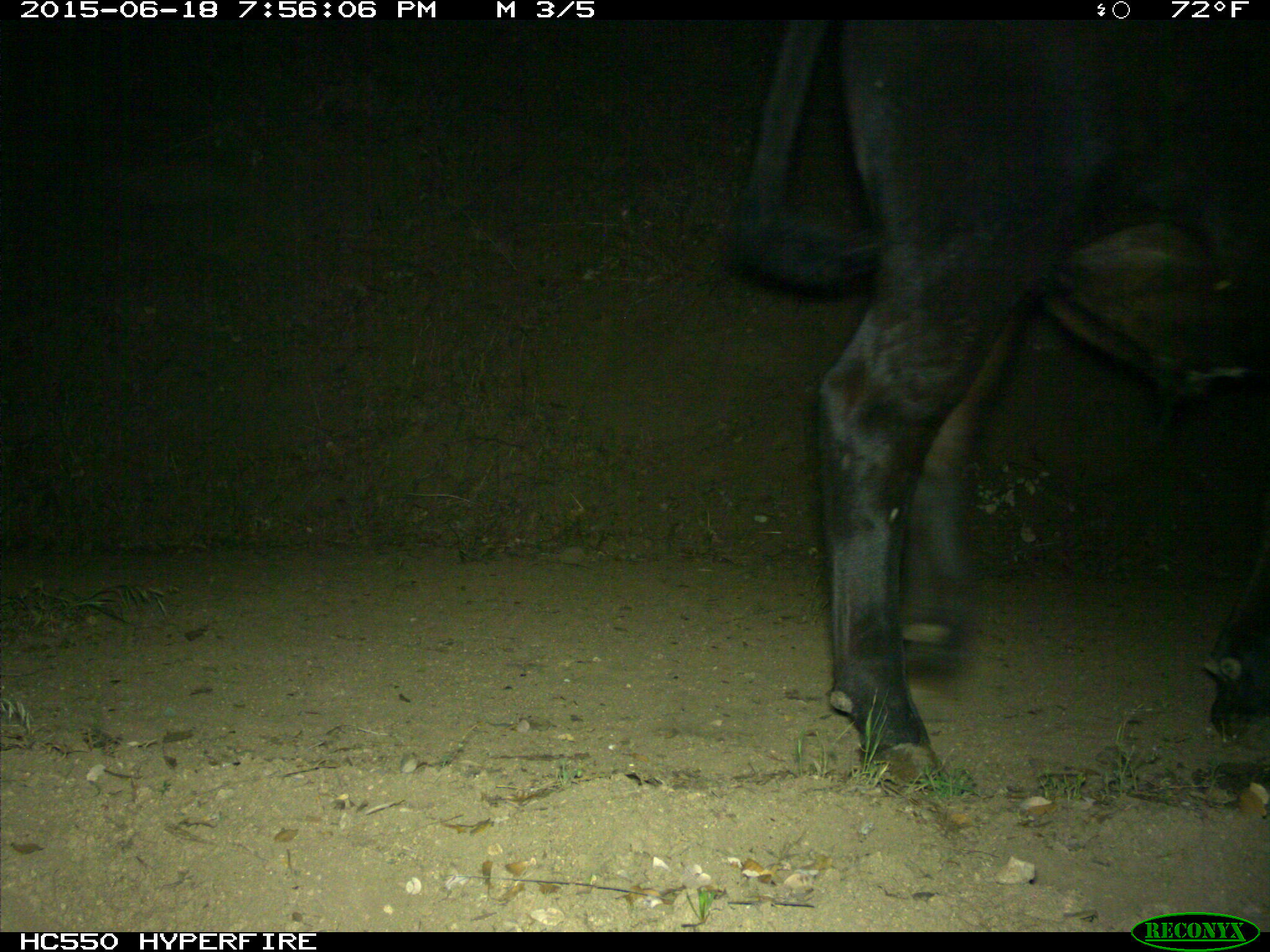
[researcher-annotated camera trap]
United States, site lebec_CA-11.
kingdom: Animalia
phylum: Chordata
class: Mammalia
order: Artiodactyla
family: Bovidae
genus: Bos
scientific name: Bos taurus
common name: domestic cow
Bos taurus (domestic cow).